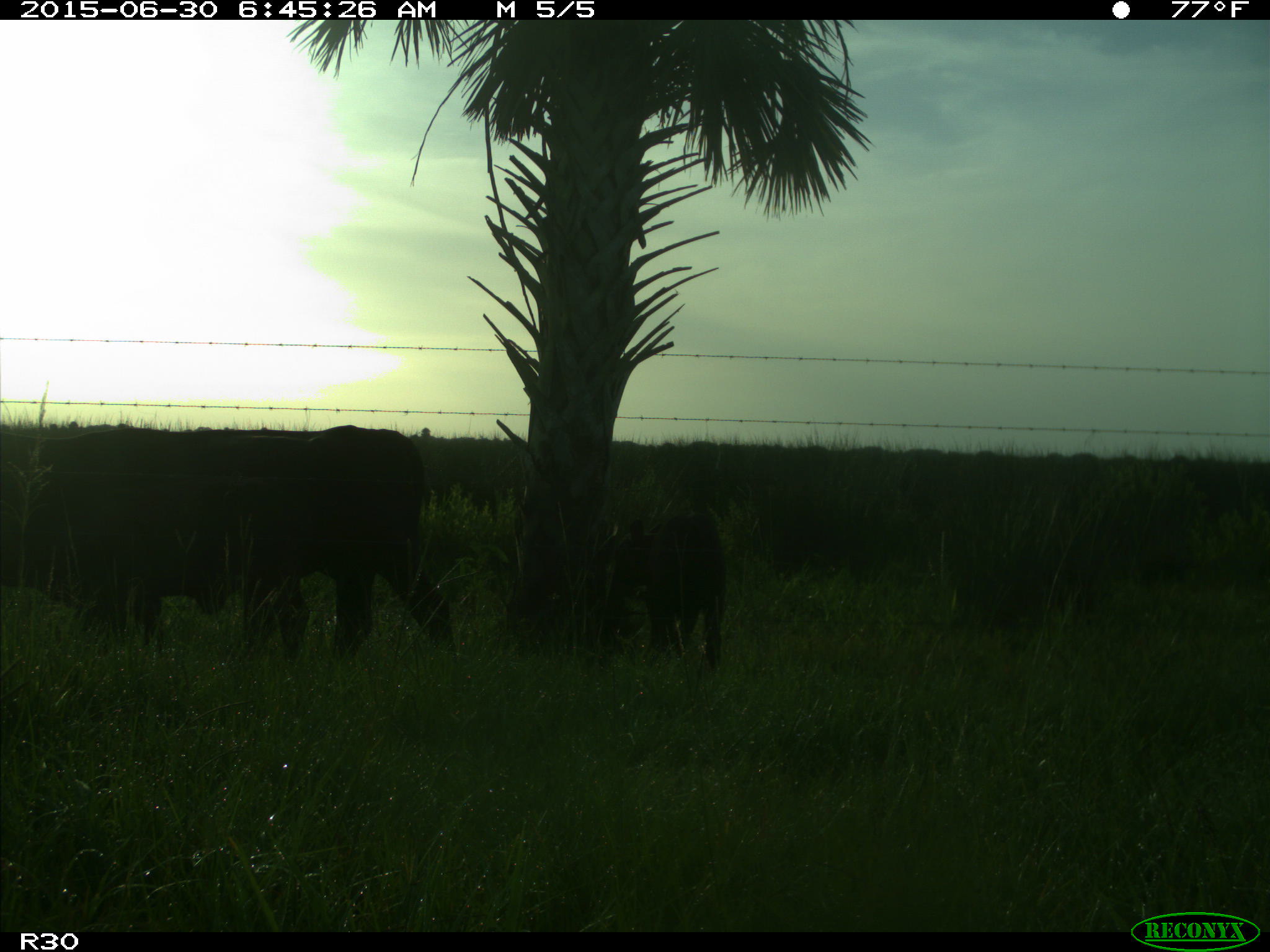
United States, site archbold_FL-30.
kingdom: Animalia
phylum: Chordata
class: Mammalia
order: Artiodactyla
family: Bovidae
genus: Bos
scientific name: Bos taurus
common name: domestic cow